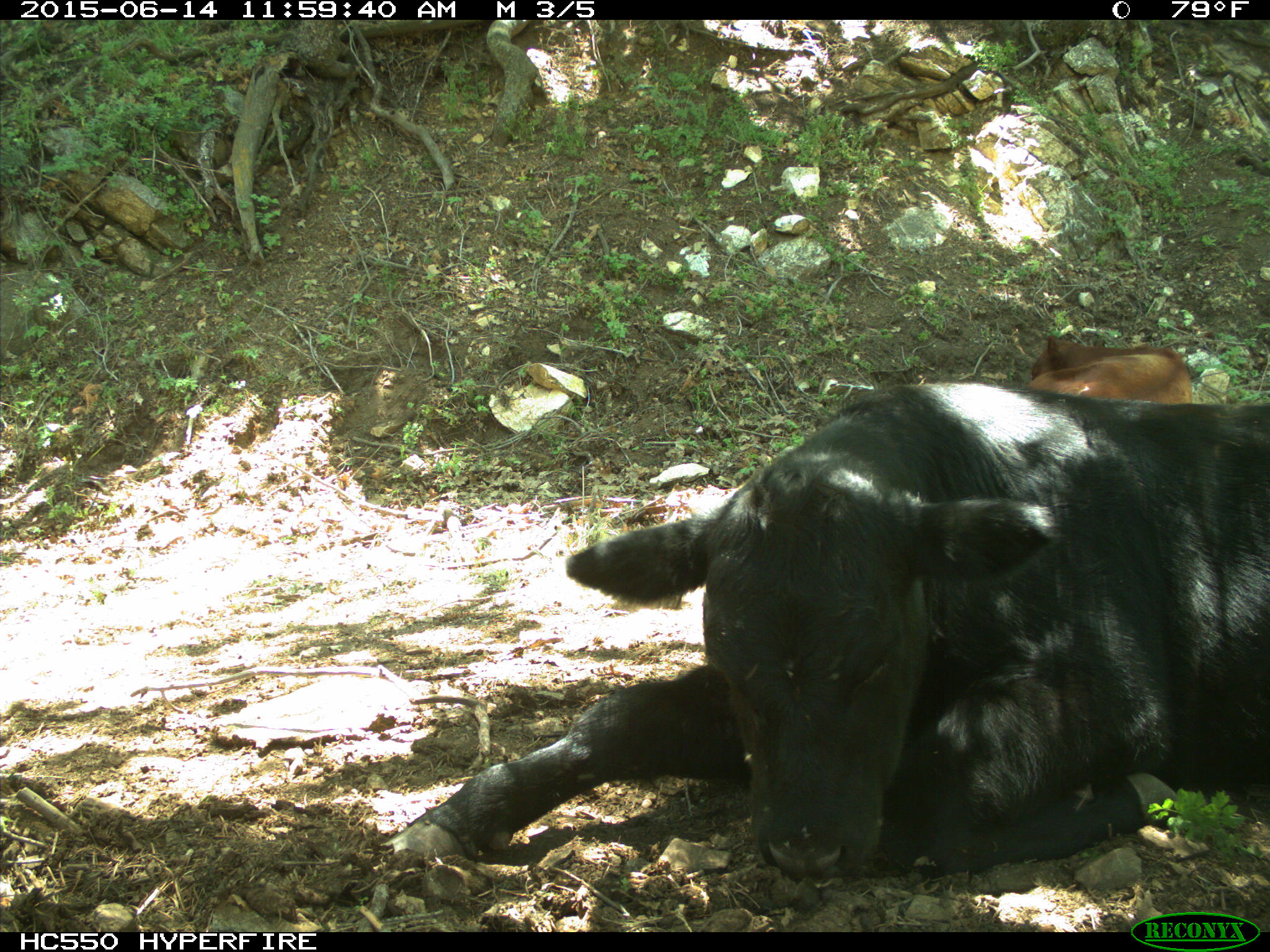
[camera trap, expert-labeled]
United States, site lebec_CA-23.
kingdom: Animalia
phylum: Chordata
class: Mammalia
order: Artiodactyla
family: Bovidae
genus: Bos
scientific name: Bos taurus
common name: domestic cow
Bos taurus (domestic cow).